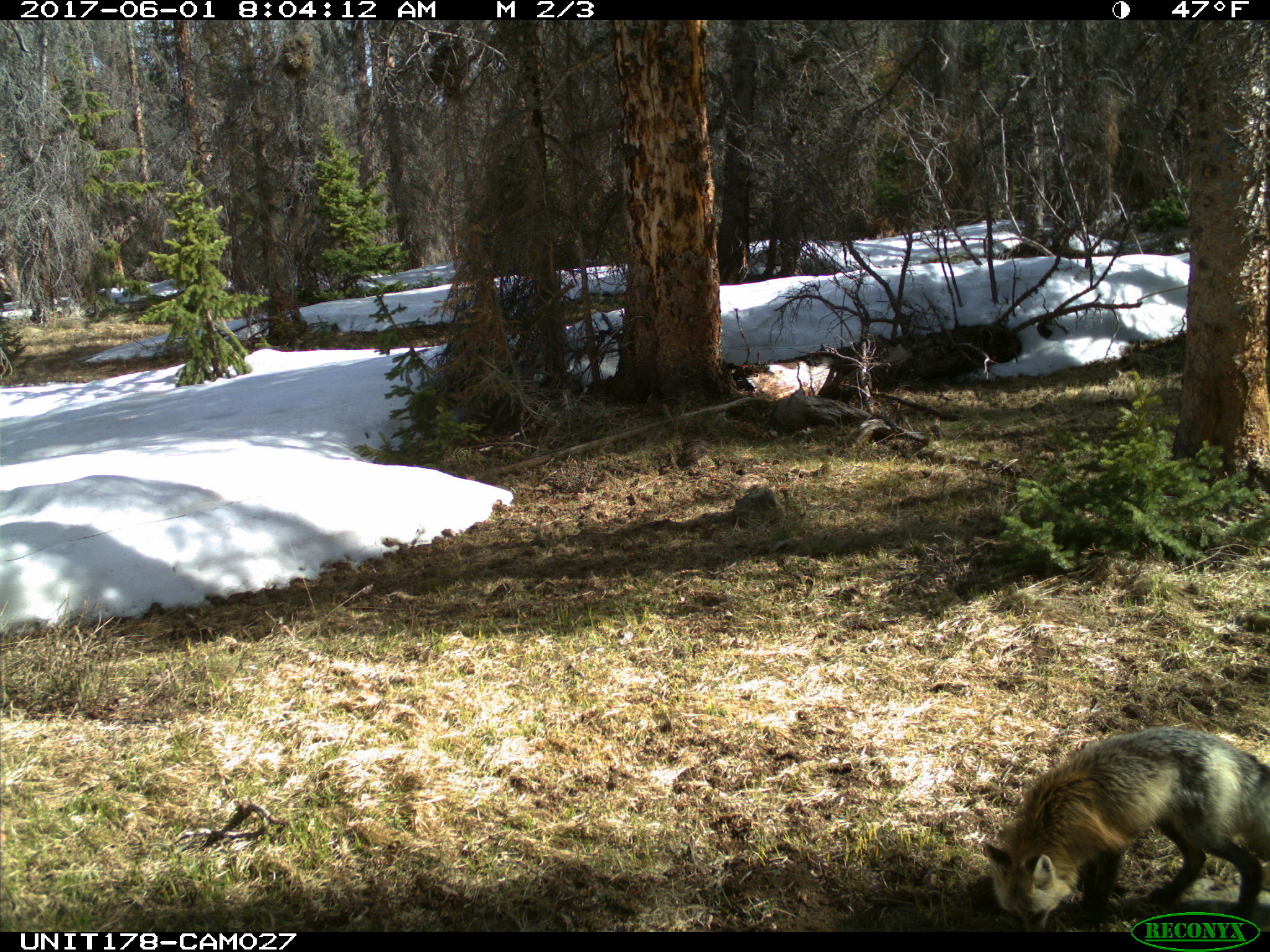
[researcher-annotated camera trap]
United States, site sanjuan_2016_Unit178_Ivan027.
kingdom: Animalia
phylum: Chordata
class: Mammalia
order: Carnivora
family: Canidae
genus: Vulpes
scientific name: Vulpes vulpes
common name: red fox